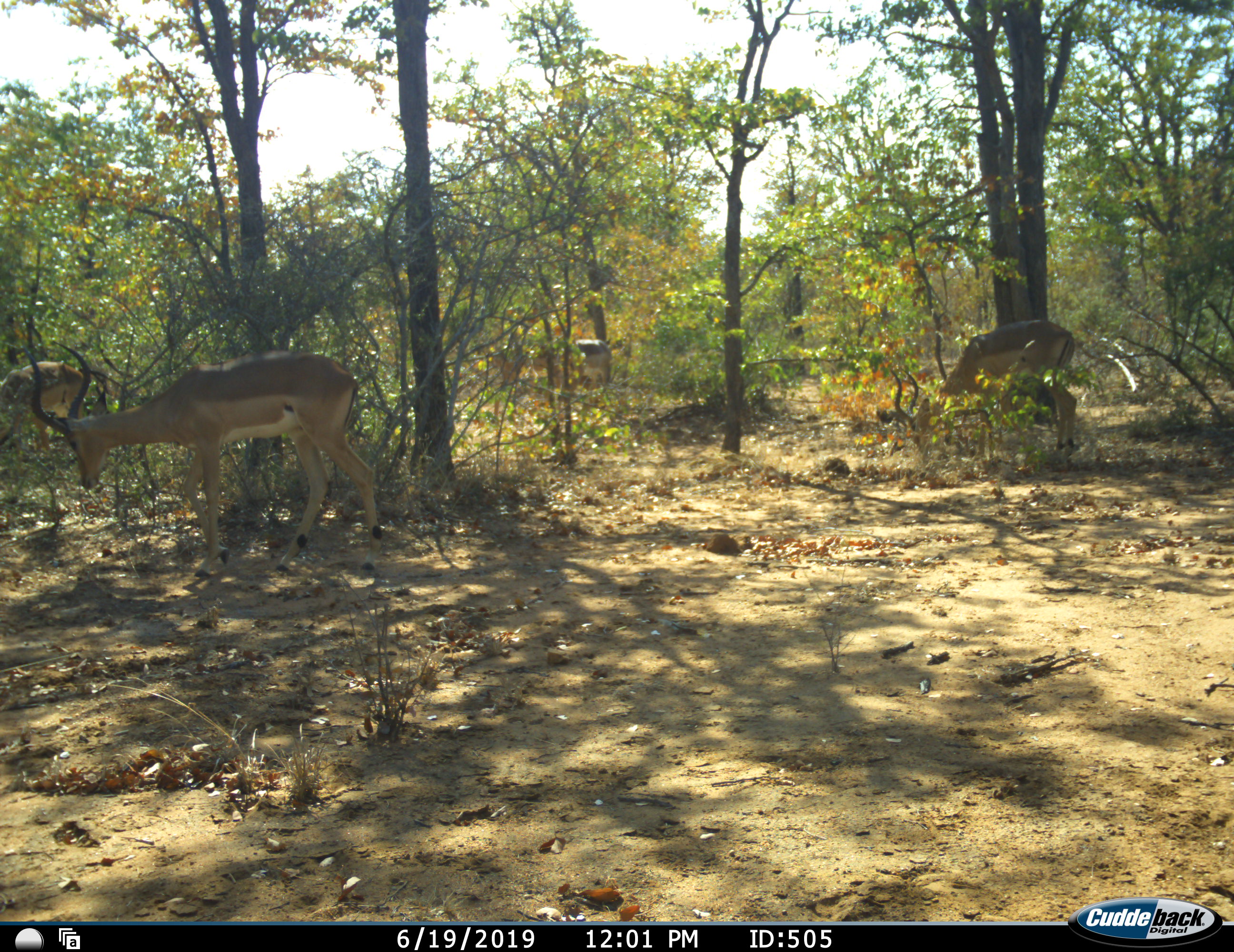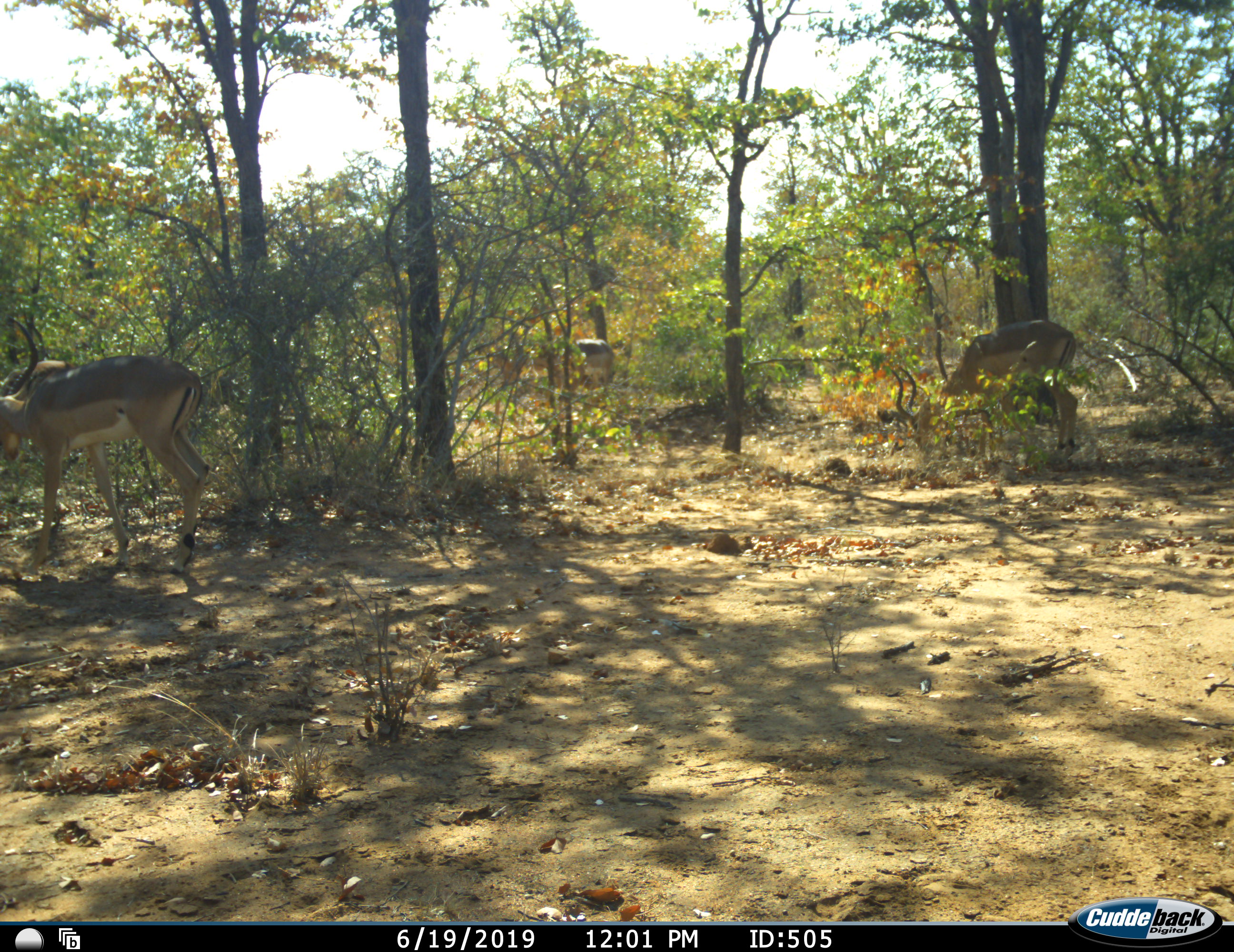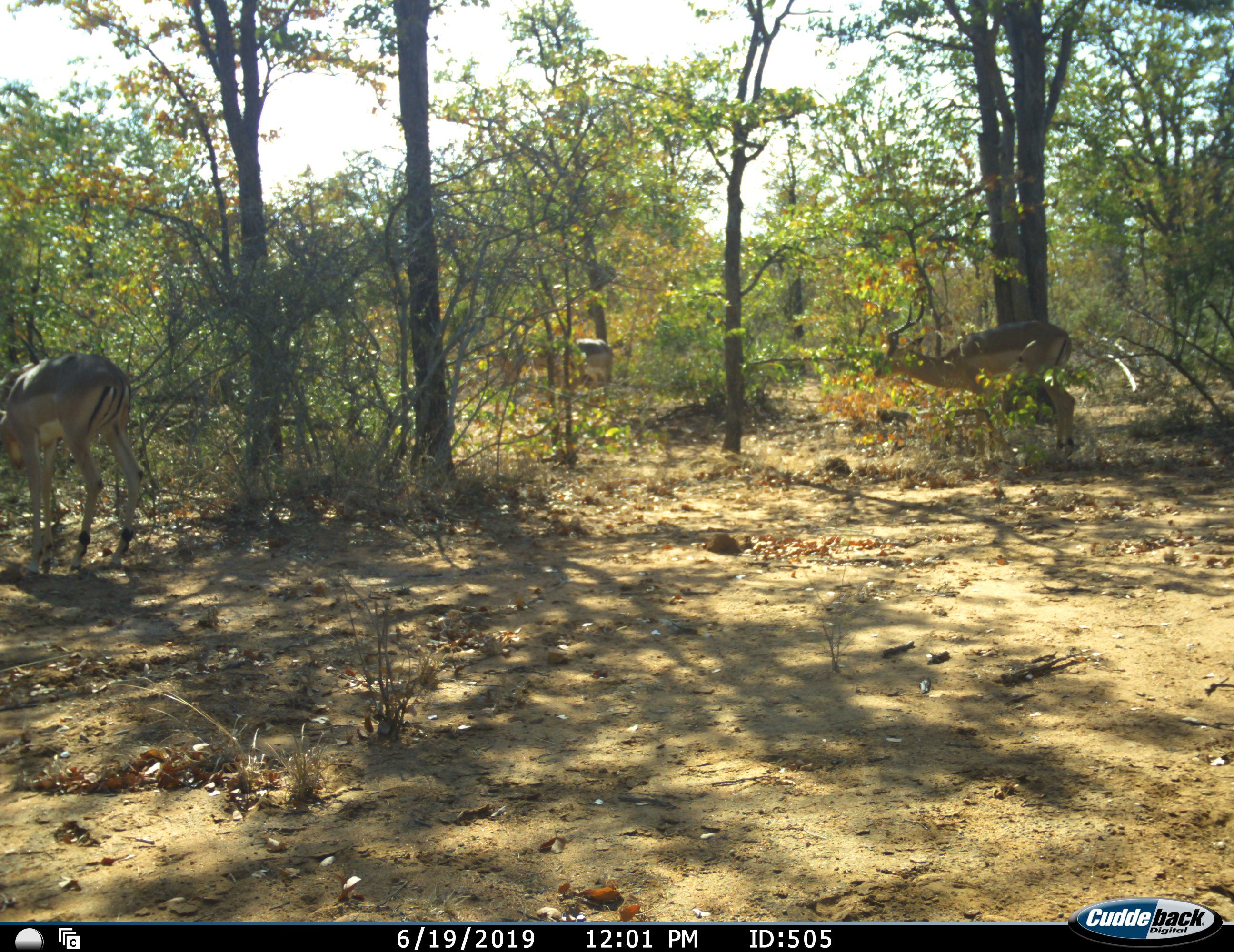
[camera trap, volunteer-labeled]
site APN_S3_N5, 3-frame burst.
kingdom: Animalia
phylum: Chordata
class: Mammalia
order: Artiodactyla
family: Bovidae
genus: Aepyceros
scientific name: Aepyceros melampus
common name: impala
Impala (Aepyceros melampus), count 4. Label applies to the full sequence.